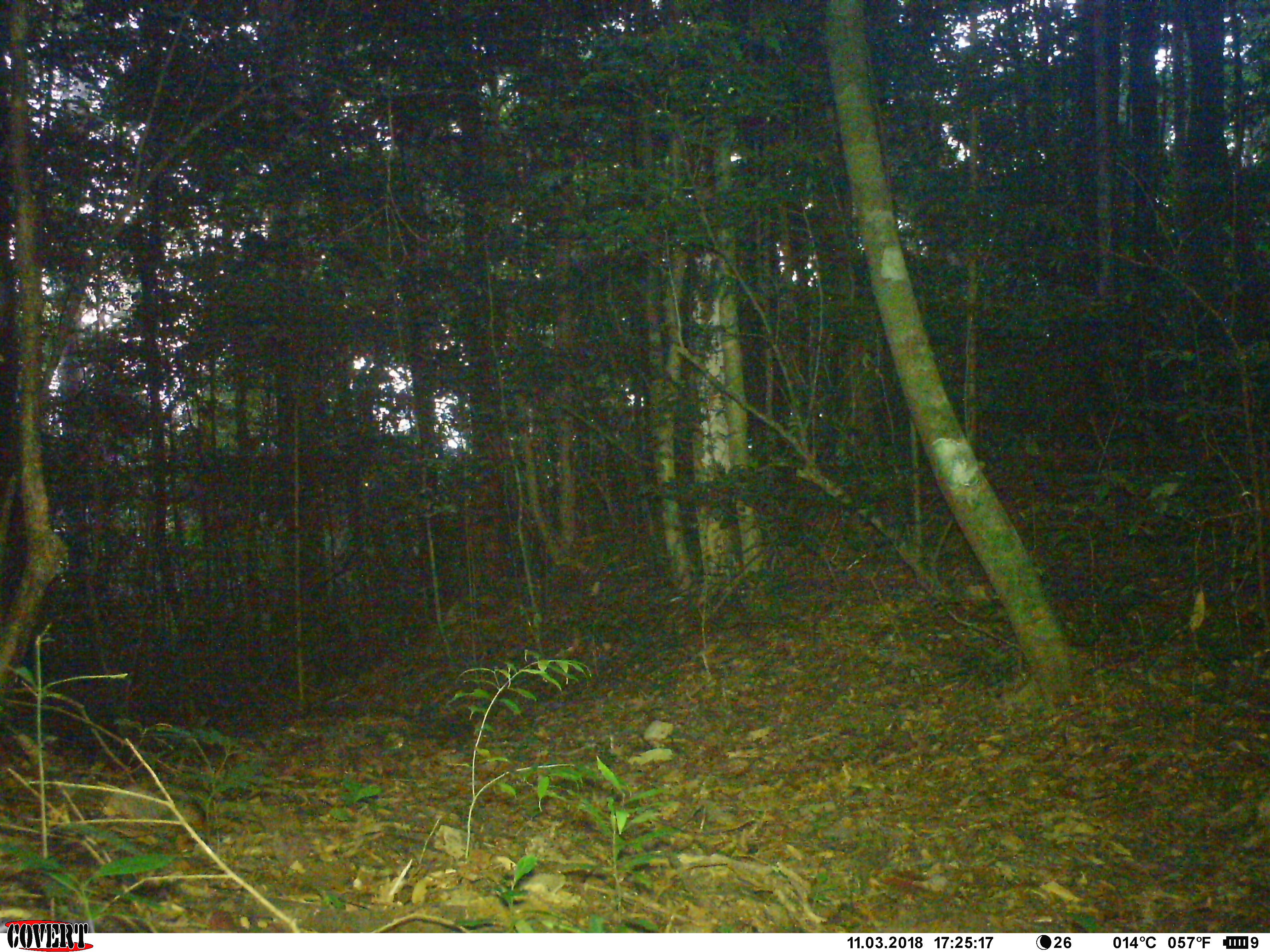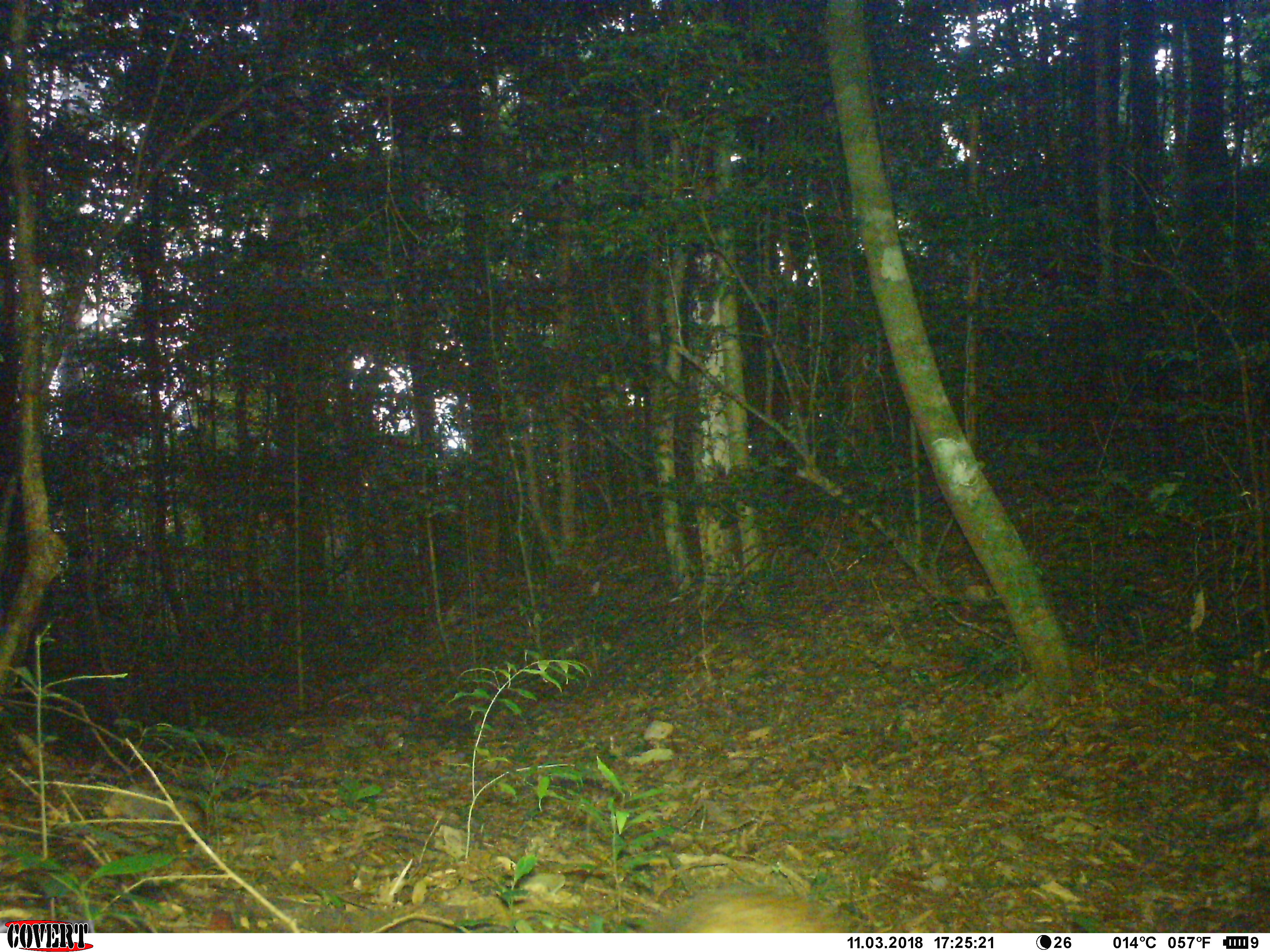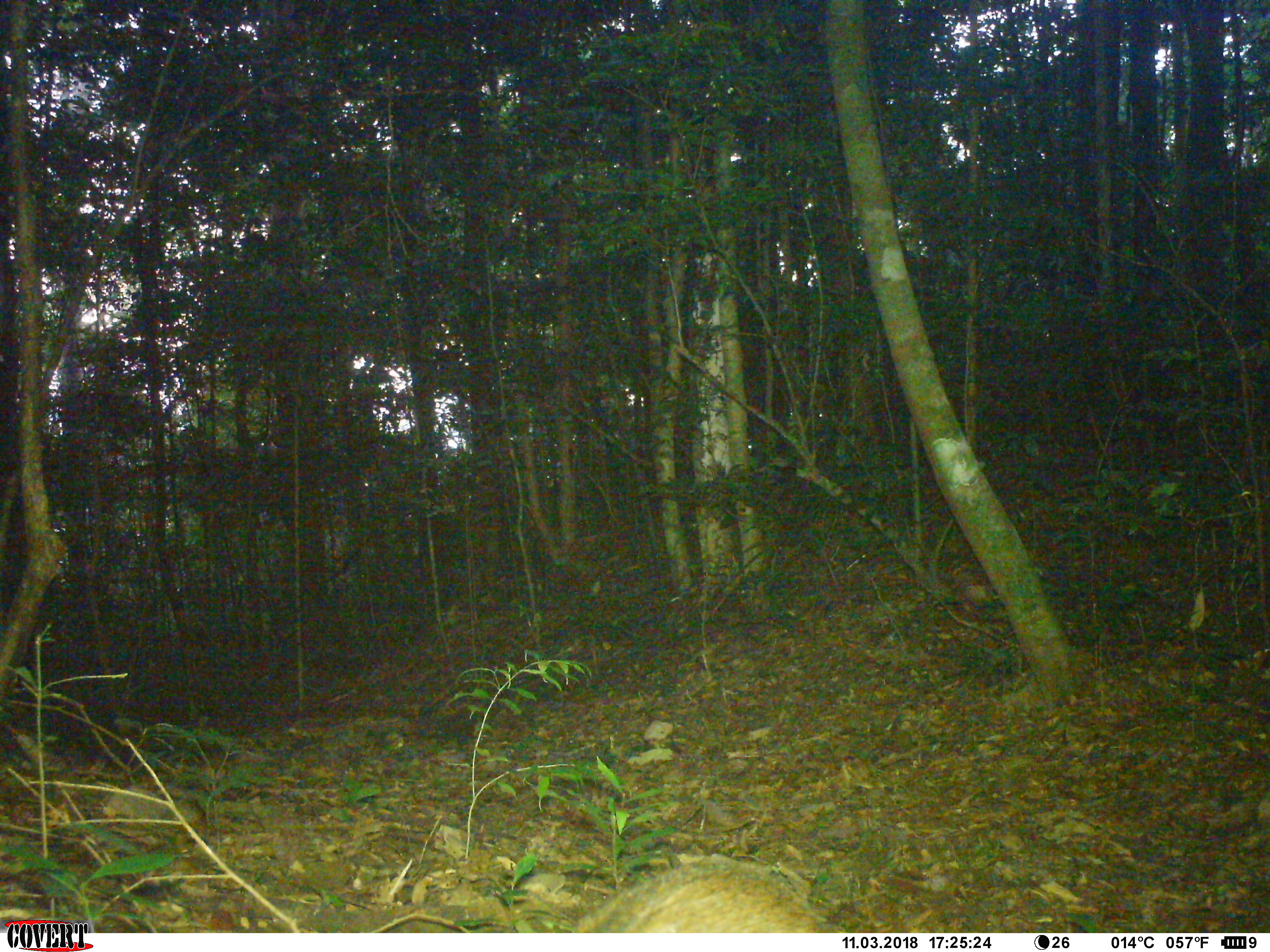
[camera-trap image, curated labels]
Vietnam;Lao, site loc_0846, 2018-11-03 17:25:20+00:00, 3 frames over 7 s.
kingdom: Animalia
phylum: Chordata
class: Mammalia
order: Artiodactyla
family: Suidae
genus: Sus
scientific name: Sus scrofa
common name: eurasian wild pig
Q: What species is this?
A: Eurasian wild pig (Sus scrofa).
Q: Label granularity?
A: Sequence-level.